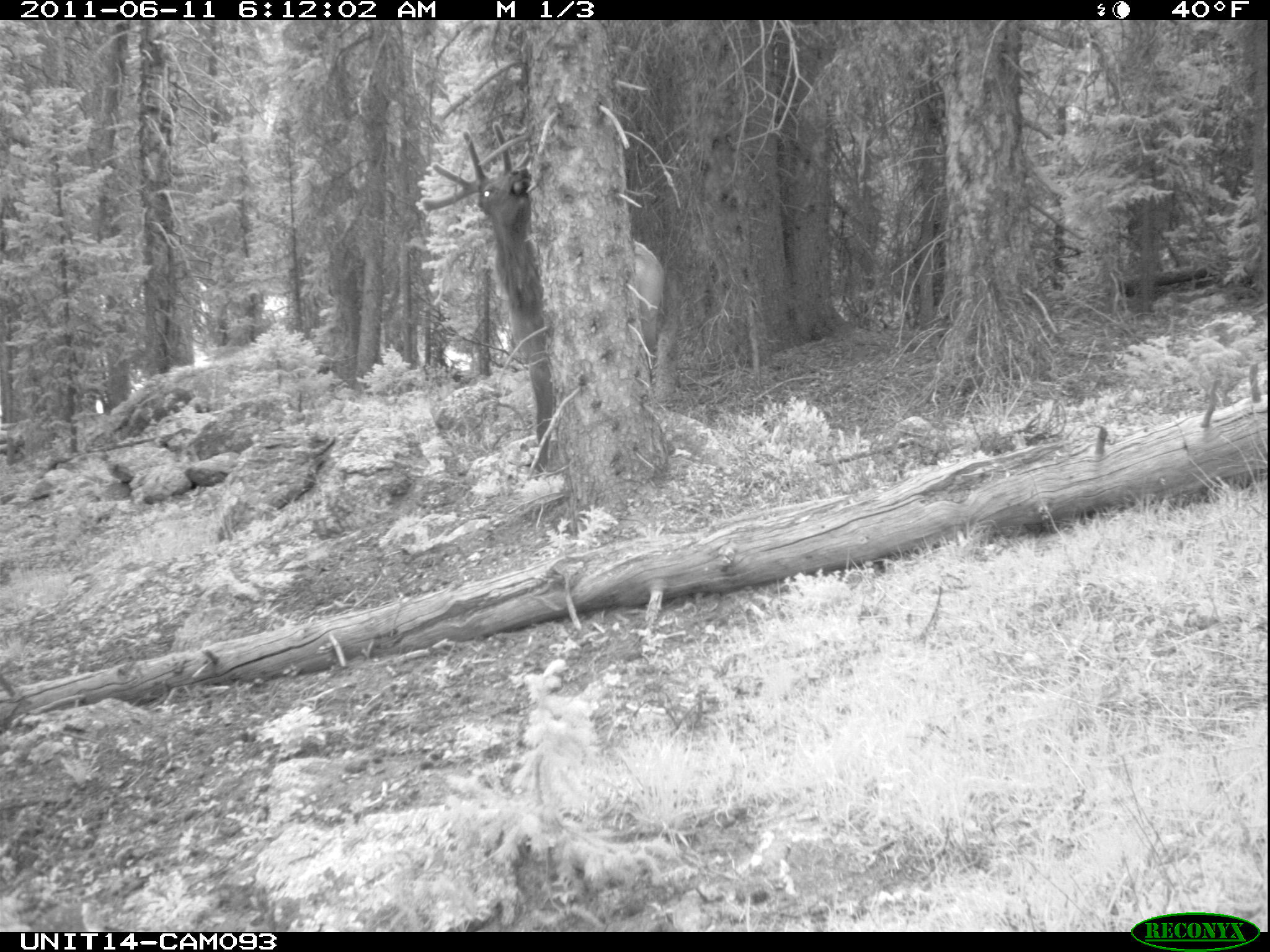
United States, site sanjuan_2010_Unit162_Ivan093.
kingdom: Animalia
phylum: Chordata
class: Mammalia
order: Artiodactyla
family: Cervidae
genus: Cervus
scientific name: Cervus elaphus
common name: red deer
Cervus elaphus (red deer).